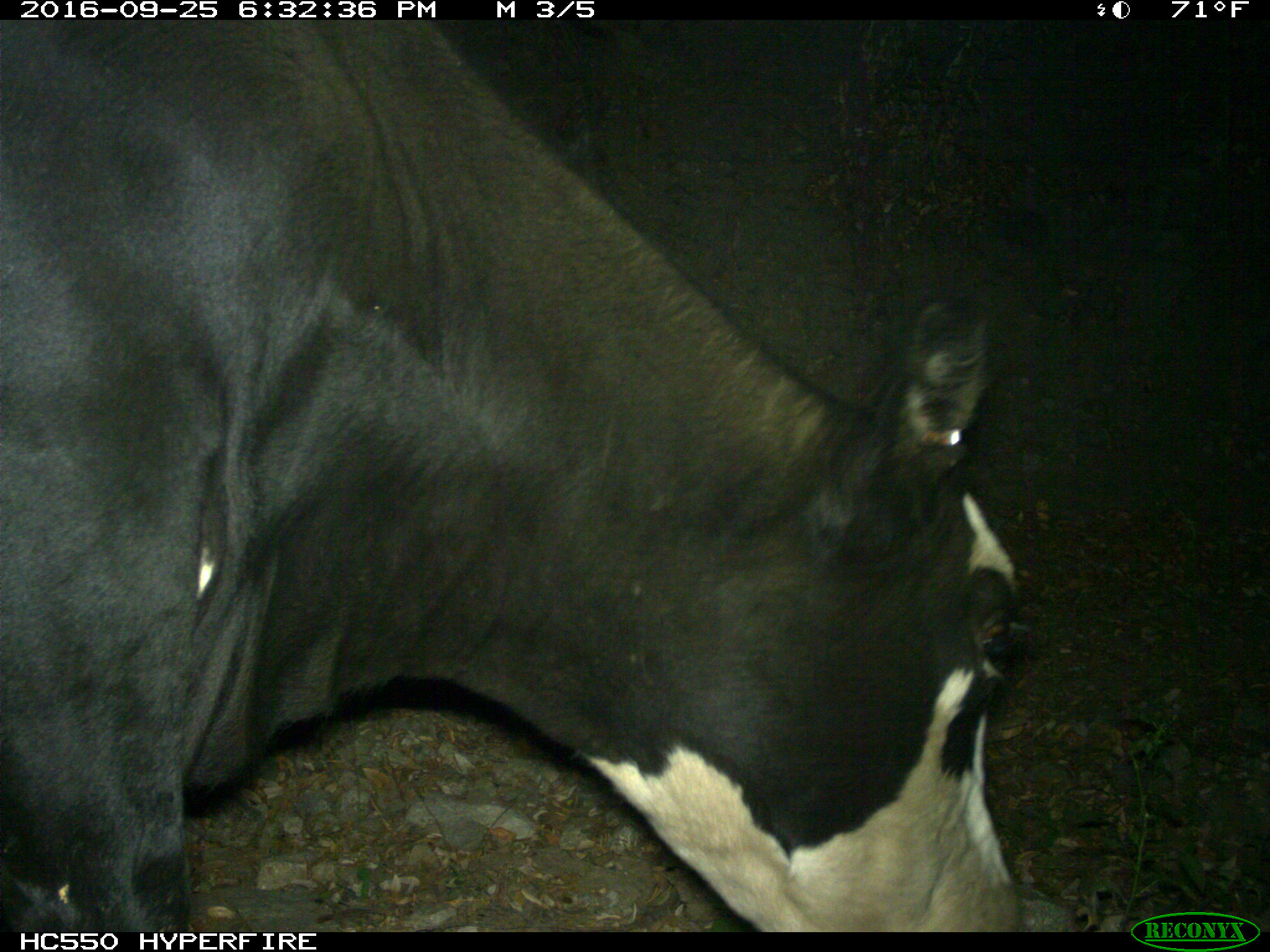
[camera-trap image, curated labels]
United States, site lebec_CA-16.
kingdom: Animalia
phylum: Chordata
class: Mammalia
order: Artiodactyla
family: Bovidae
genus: Bos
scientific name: Bos taurus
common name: domestic cow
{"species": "Bos taurus (domestic cow)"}